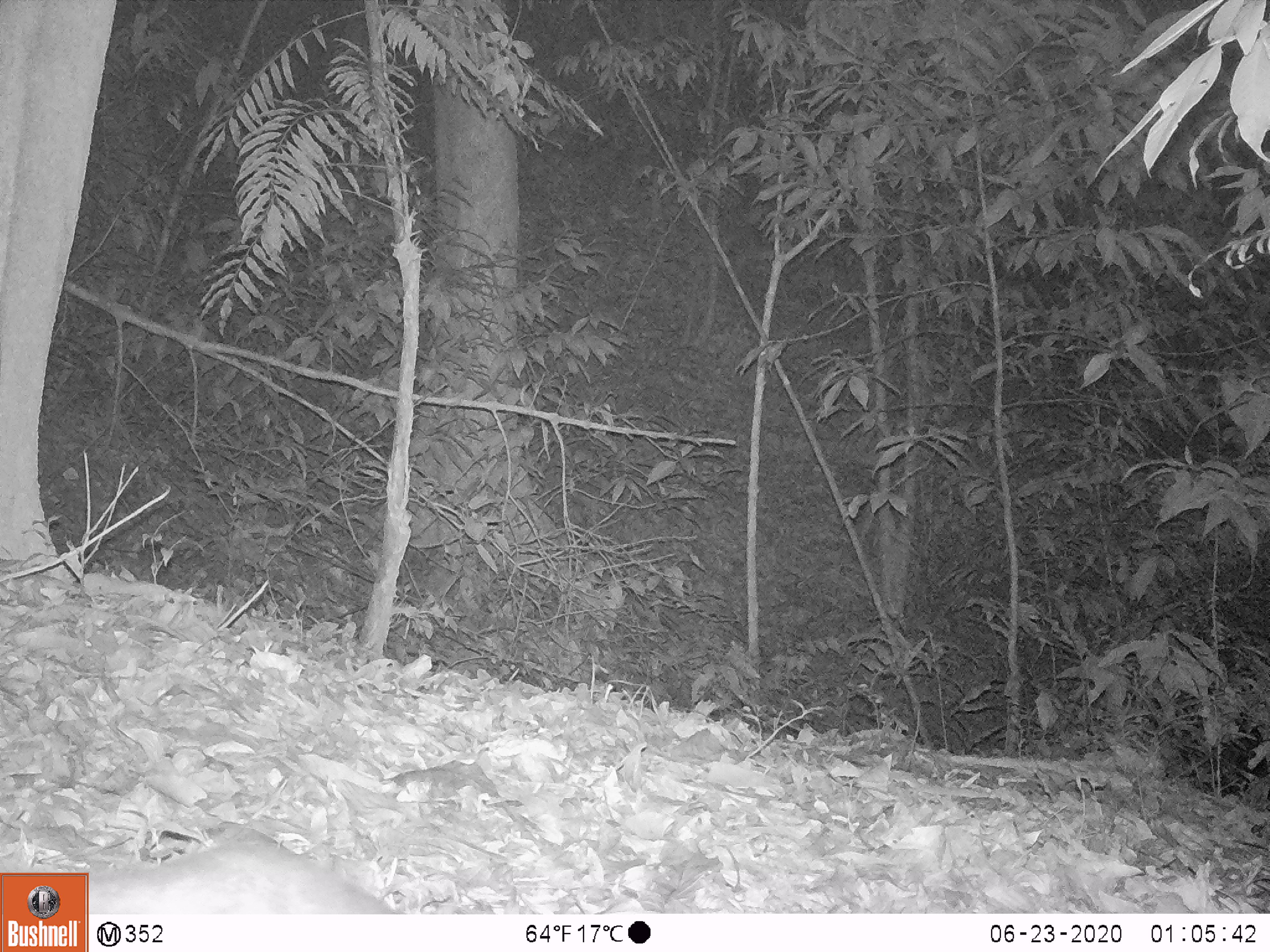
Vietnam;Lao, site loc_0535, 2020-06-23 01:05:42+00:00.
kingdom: Animalia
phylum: Chordata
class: Mammalia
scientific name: Mammalia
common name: mammal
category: unidentified small mammal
Unidentified small mammal (mammal) (Mammalia). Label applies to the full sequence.